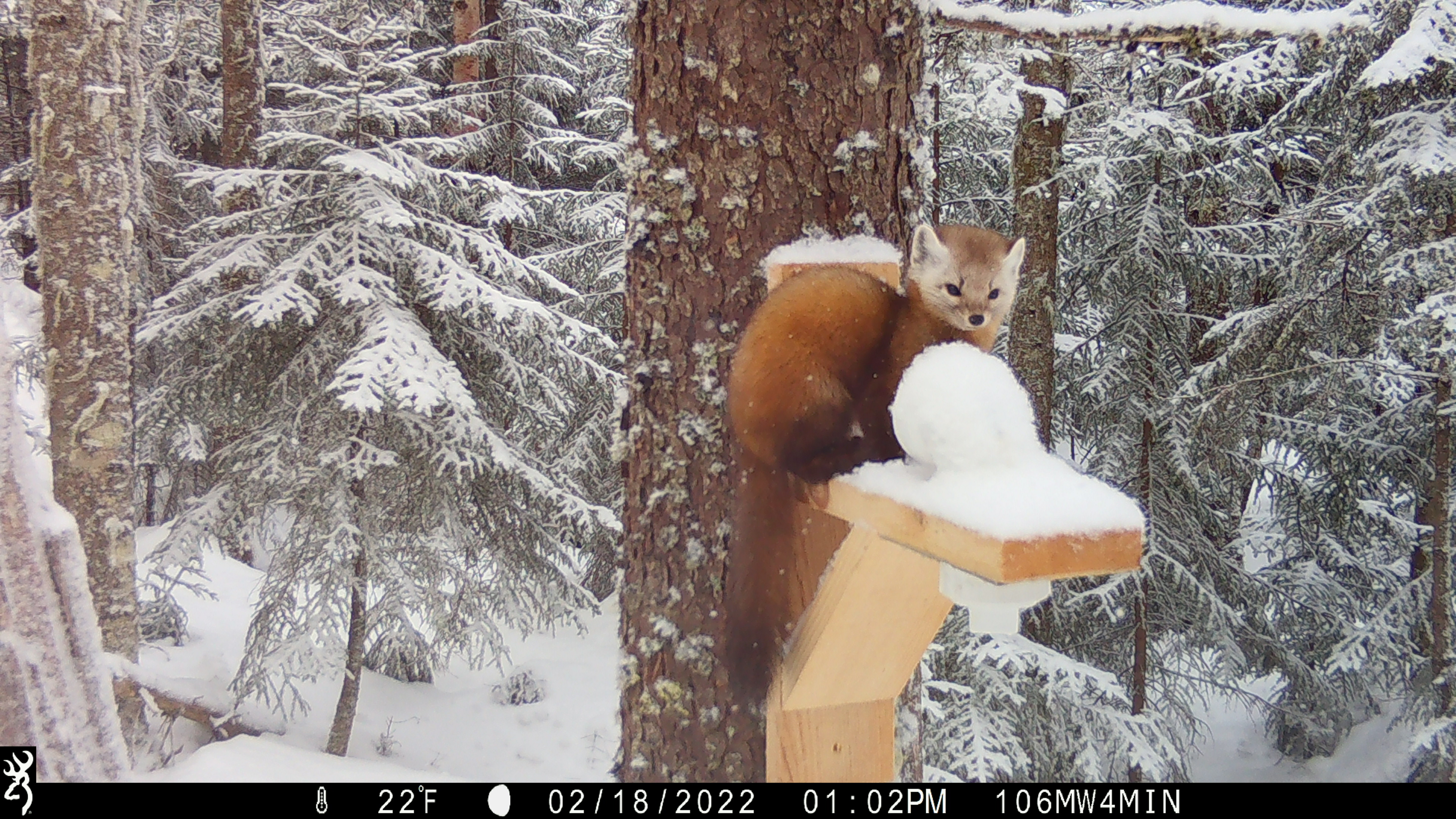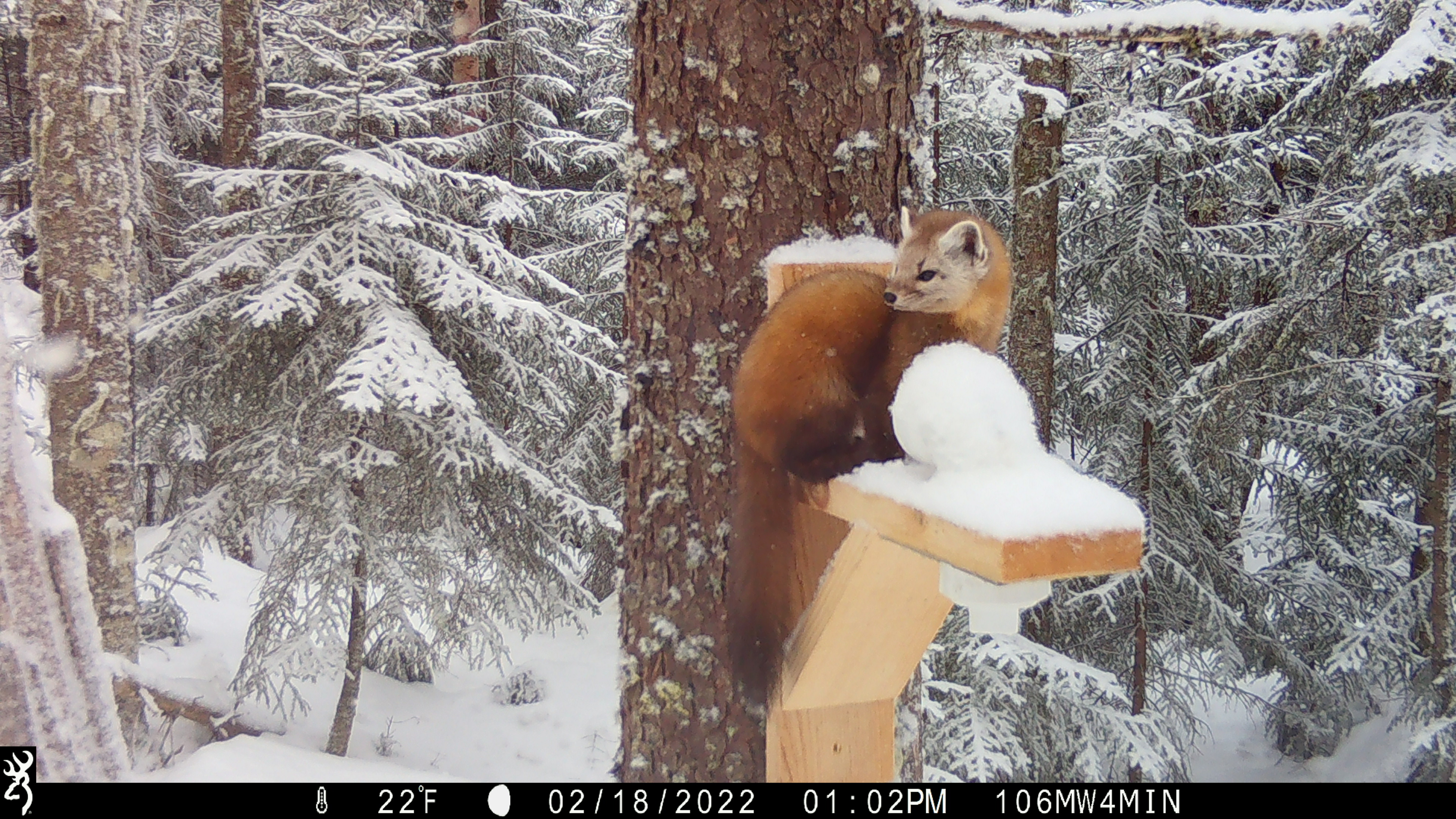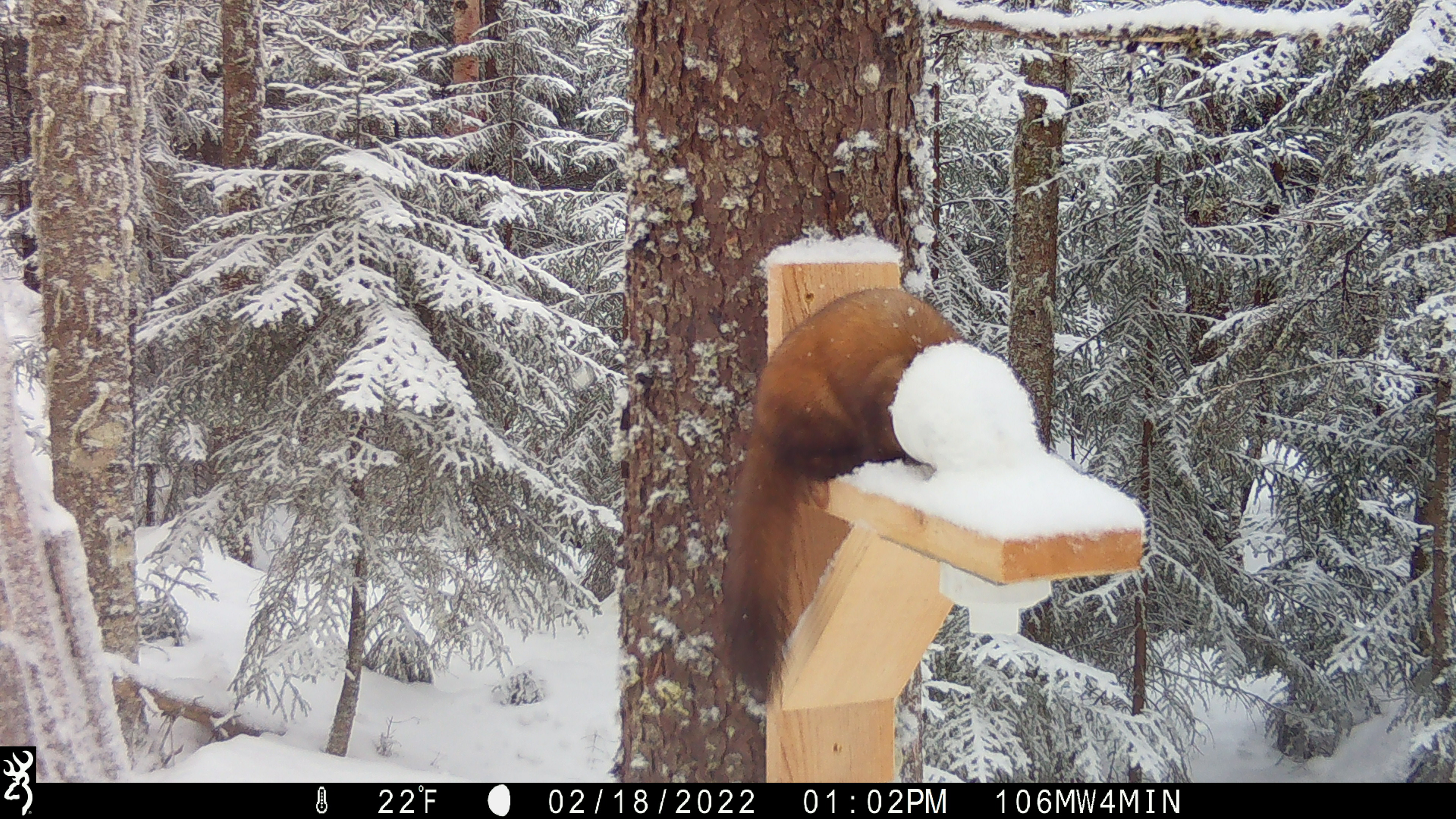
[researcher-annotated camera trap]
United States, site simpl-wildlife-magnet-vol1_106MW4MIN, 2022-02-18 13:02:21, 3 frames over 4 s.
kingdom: Animalia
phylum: Chordata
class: Mammalia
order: Carnivora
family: Mustelidae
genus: Martes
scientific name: Martes americana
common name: american marten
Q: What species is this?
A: American marten (Martes americana).